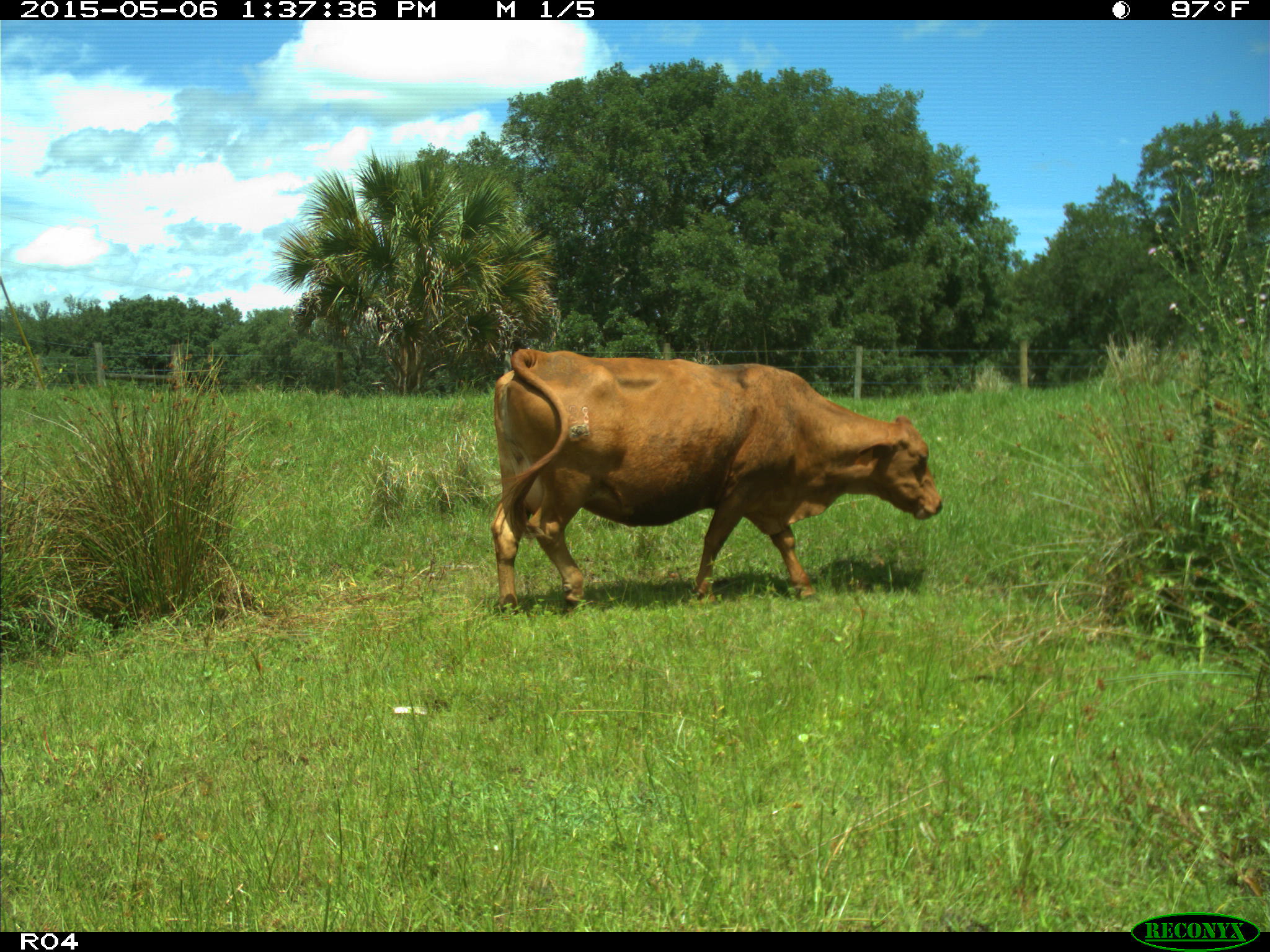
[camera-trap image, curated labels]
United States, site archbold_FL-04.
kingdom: Animalia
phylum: Chordata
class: Mammalia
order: Artiodactyla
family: Bovidae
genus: Bos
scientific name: Bos taurus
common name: domestic cow